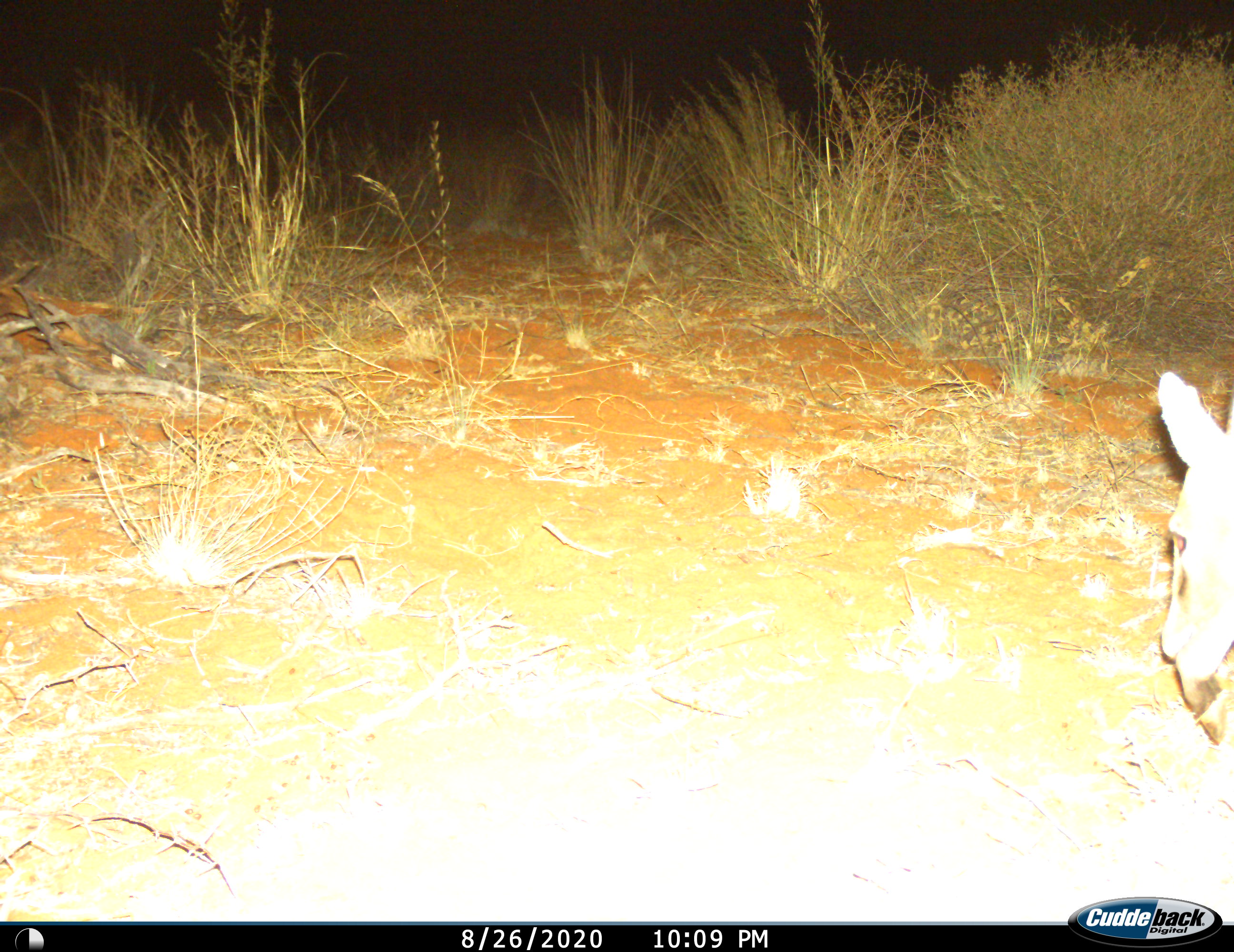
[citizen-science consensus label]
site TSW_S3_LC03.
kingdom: Animalia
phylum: Chordata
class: Mammalia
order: Artiodactyla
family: Bovidae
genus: Sylvicapra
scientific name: Sylvicapra grimmia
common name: common duiker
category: duikercommongrey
Duikercommongrey (common duiker) (Sylvicapra grimmia), count 1. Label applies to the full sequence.